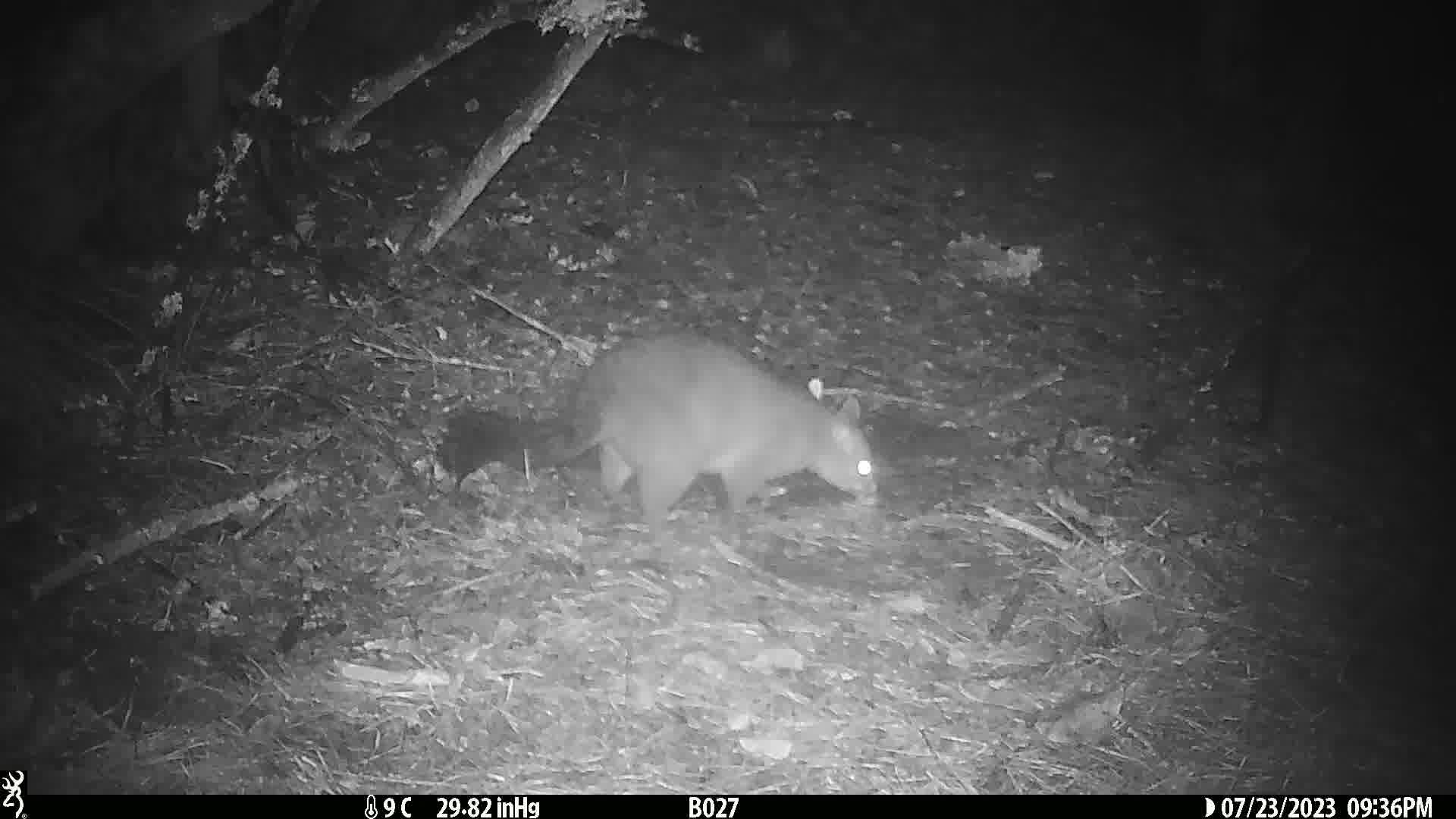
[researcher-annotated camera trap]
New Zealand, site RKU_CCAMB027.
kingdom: Animalia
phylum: Chordata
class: Mammalia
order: Diprotodontia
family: Phalangeridae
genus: Trichosurus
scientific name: Trichosurus vulpecula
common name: common brushtail possum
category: possum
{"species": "possum (common brushtail possum) (Trichosurus vulpecula)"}